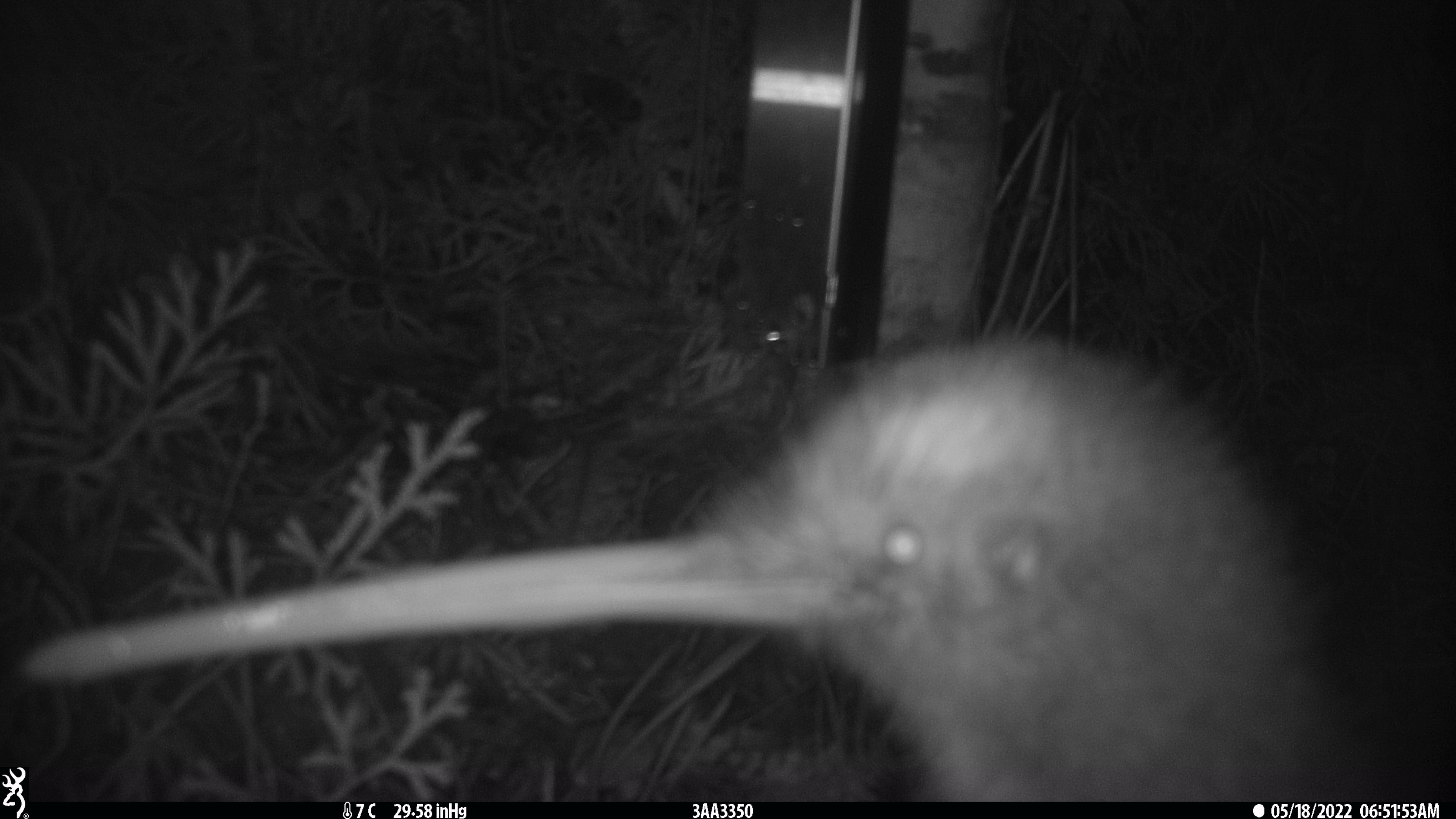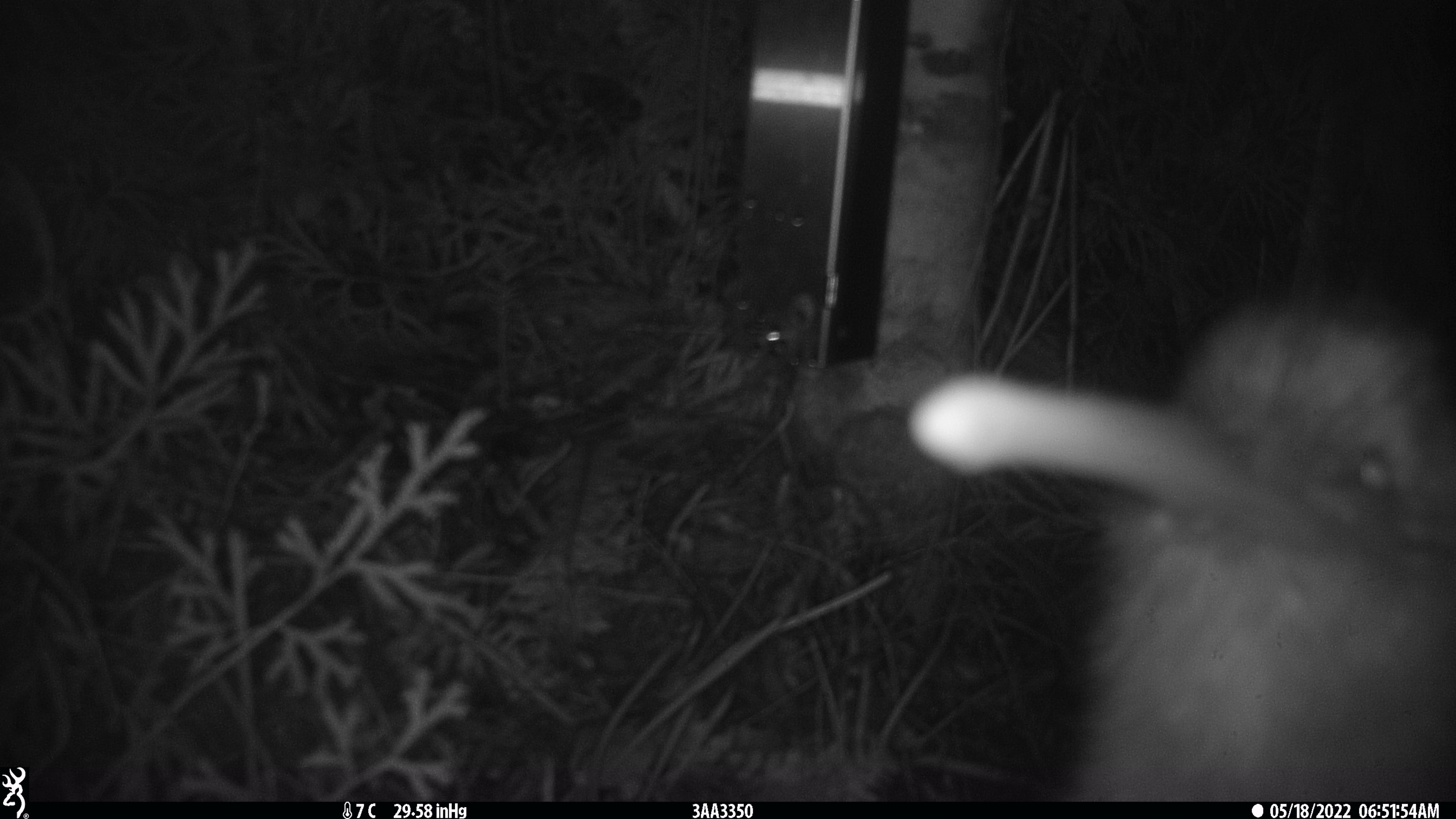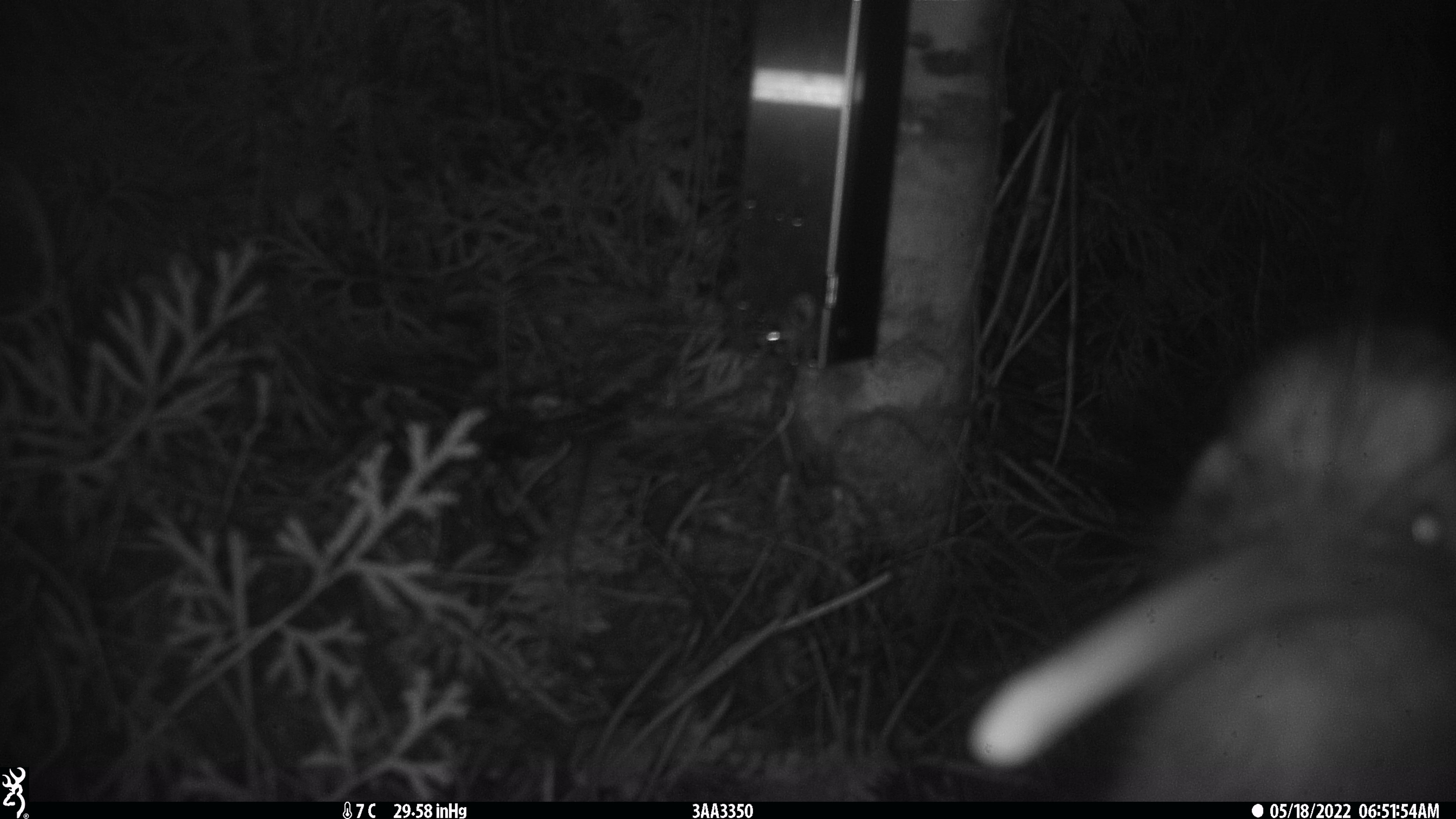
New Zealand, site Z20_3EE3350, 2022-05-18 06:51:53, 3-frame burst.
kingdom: Animalia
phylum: Chordata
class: Aves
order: Apterygiformes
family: Apterygidae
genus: Apteryx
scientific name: Apteryx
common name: kiwi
Kiwi (Apteryx).